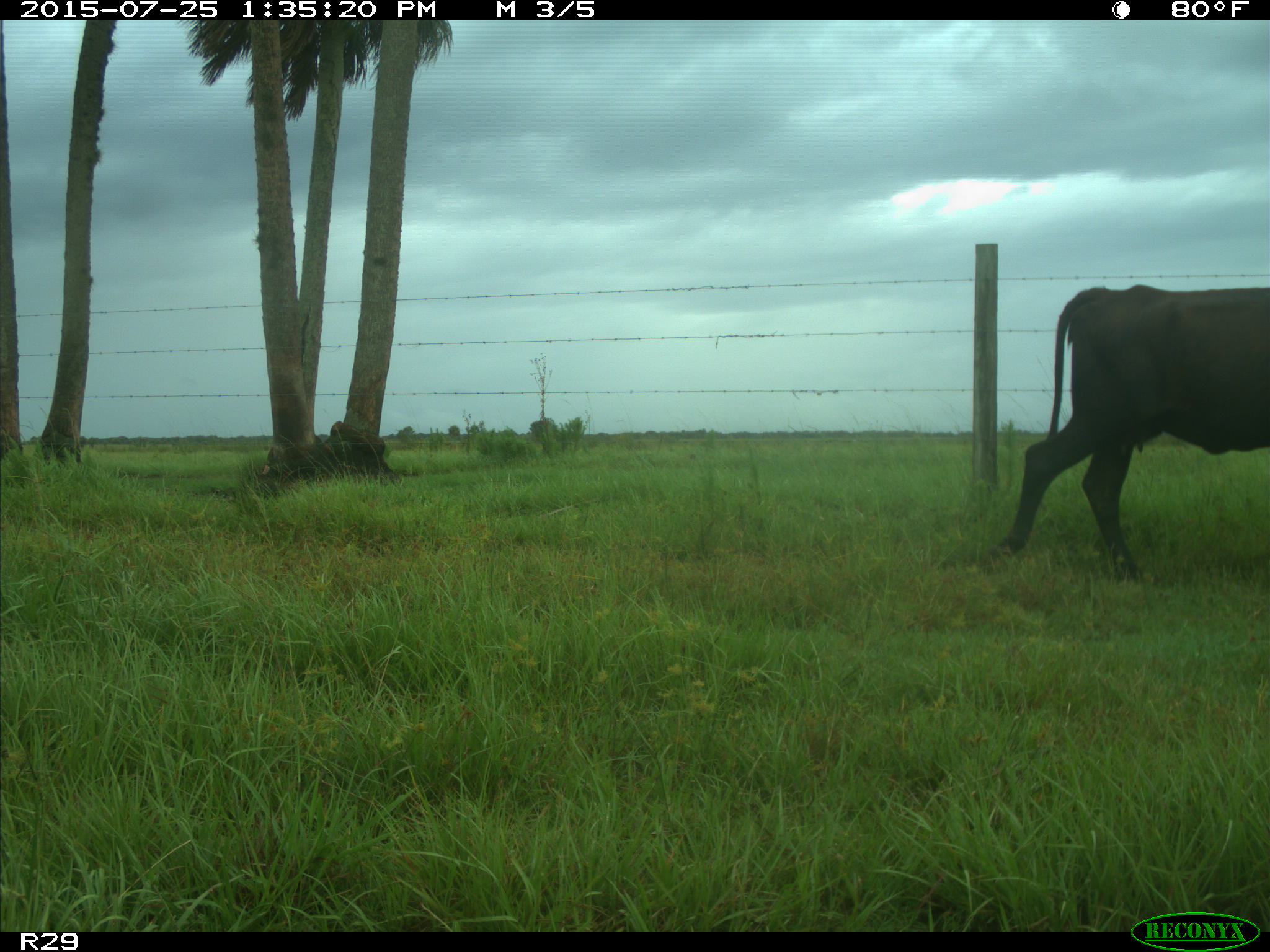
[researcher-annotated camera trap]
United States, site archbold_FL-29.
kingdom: Animalia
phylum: Chordata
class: Mammalia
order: Artiodactyla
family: Bovidae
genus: Bos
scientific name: Bos taurus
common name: domestic cow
Bos taurus (domestic cow).